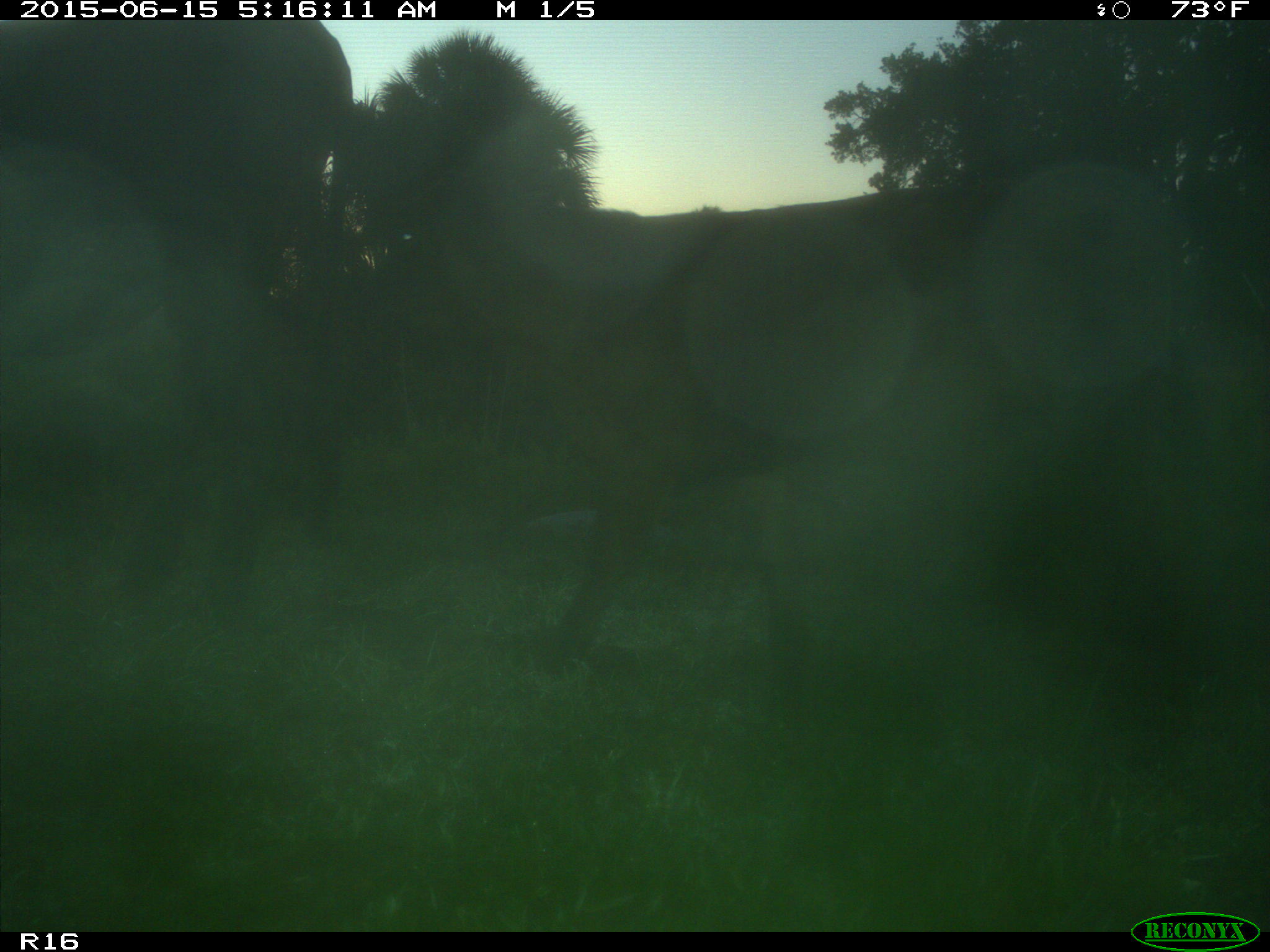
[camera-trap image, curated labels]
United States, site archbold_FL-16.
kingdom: Animalia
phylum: Chordata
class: Mammalia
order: Artiodactyla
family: Bovidae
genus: Bos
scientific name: Bos taurus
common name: domestic cow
Bos taurus (domestic cow).